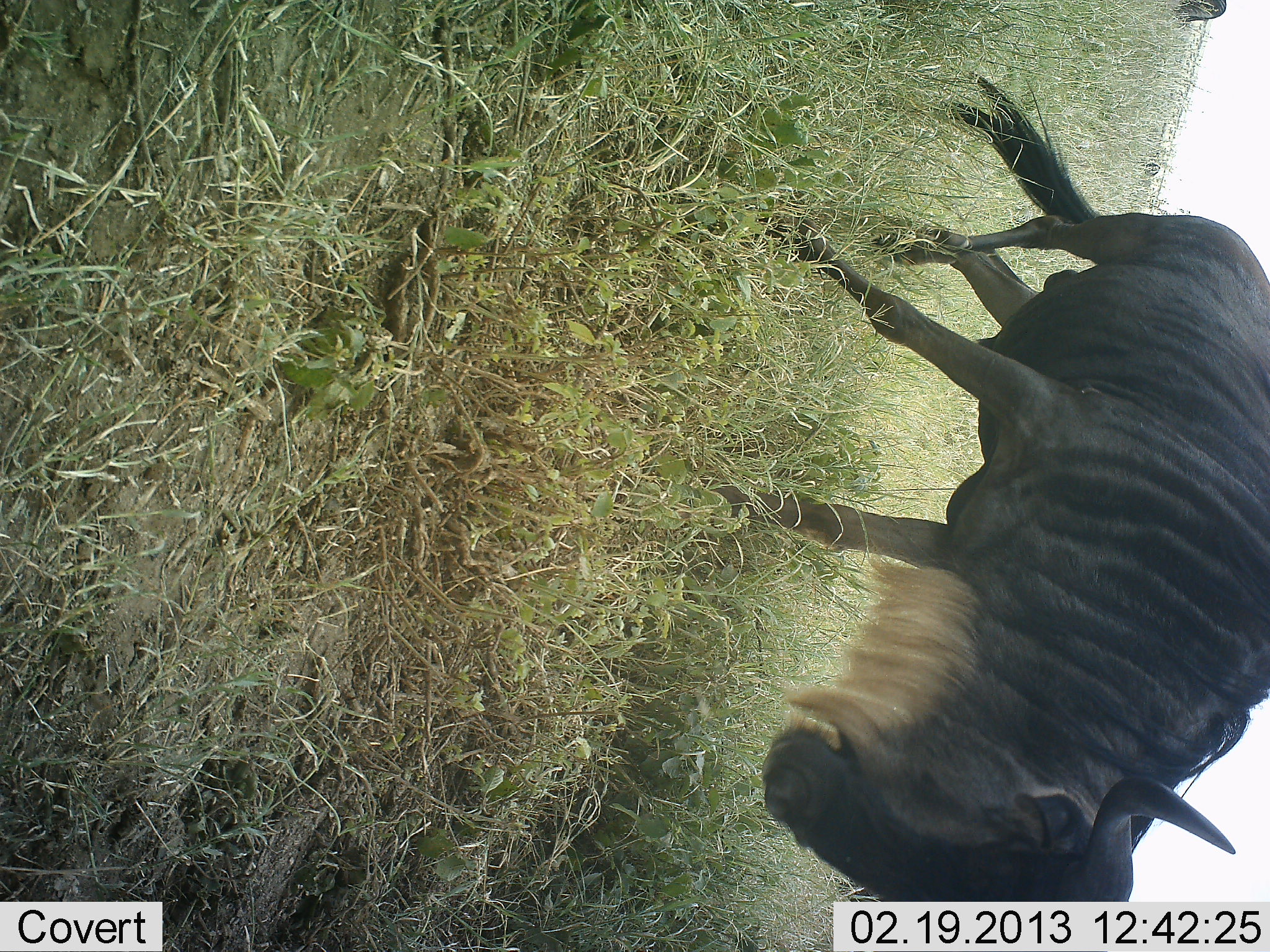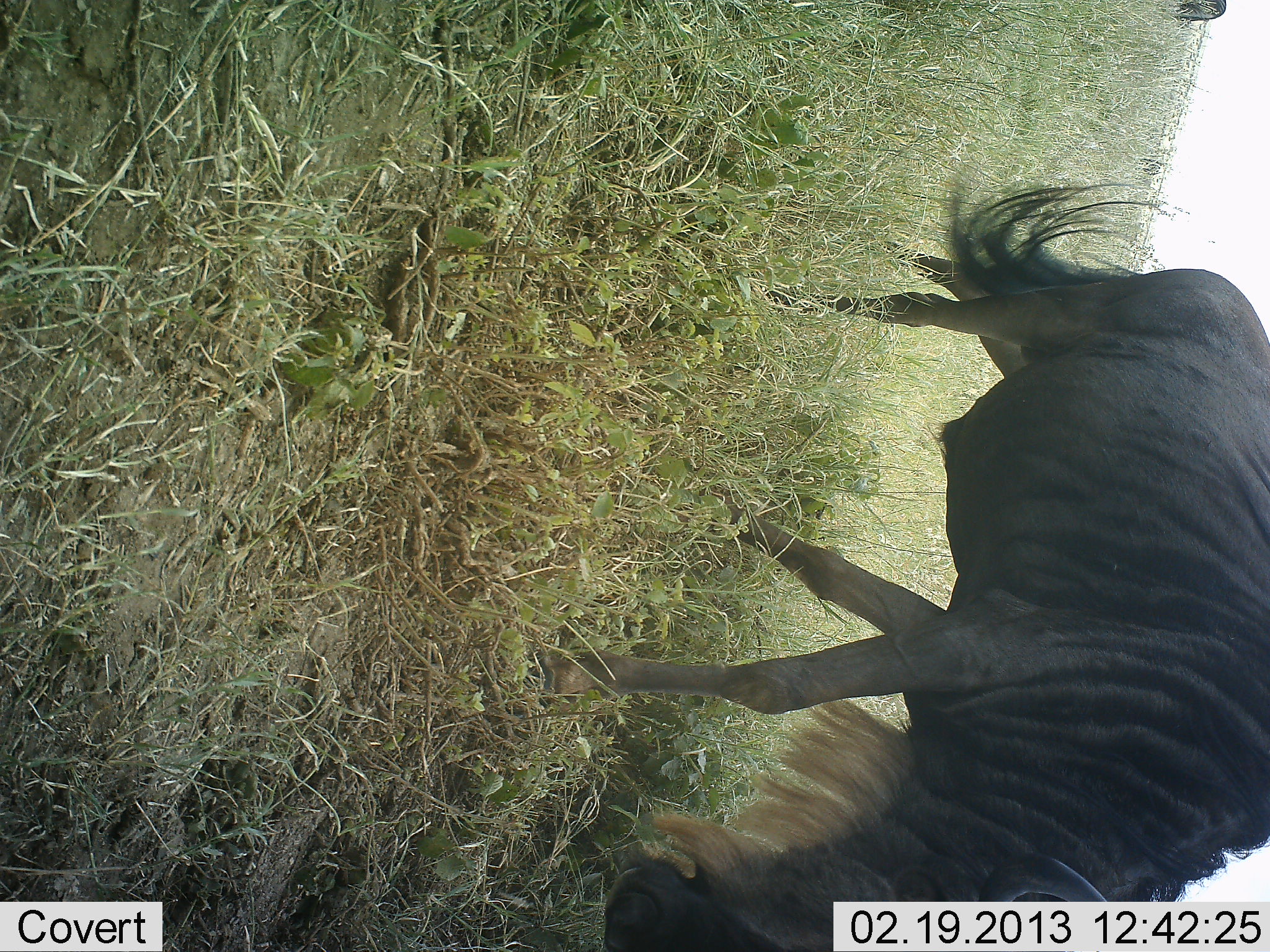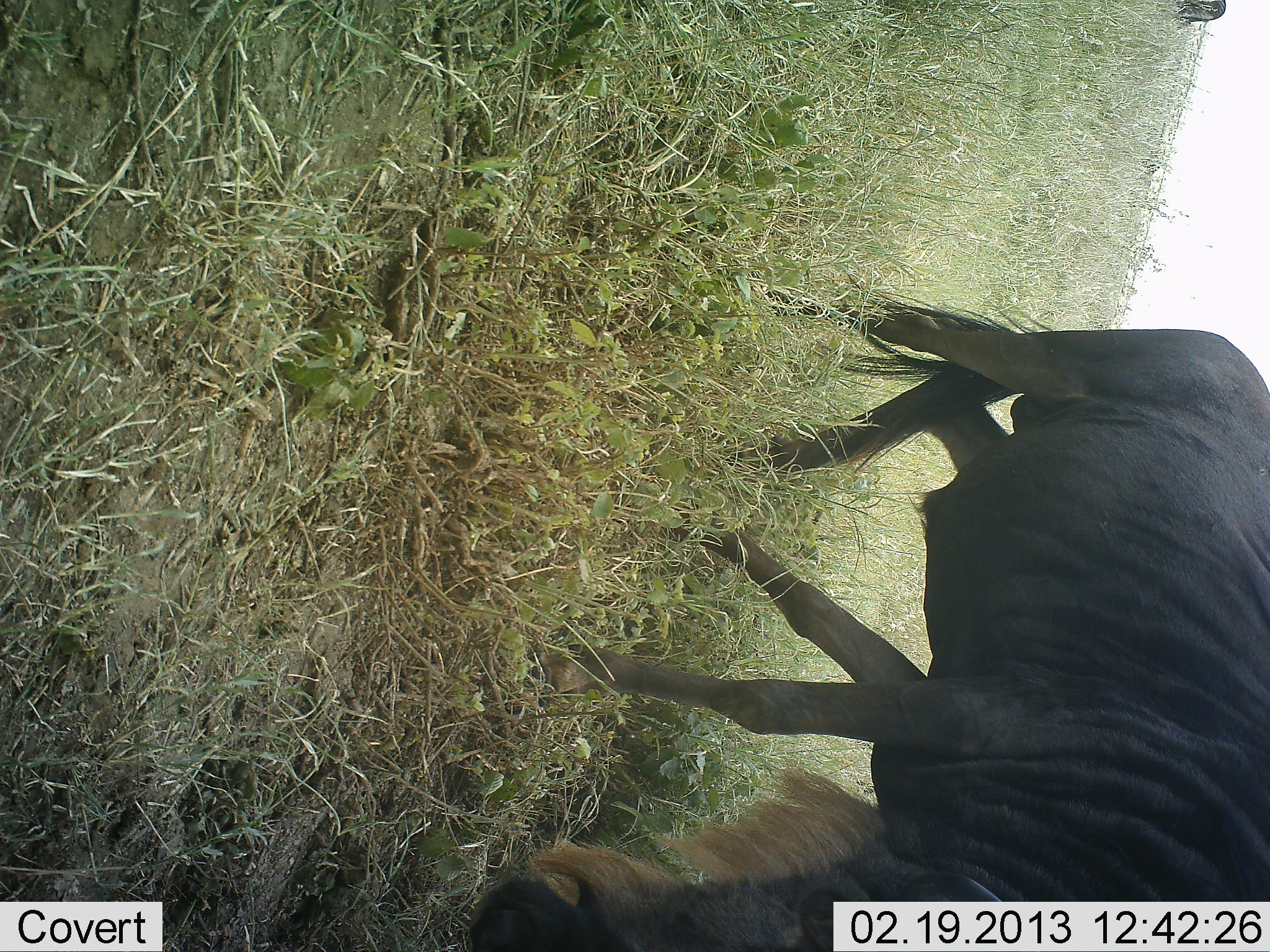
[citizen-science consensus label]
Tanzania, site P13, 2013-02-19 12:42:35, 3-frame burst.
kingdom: Animalia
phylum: Chordata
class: Mammalia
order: Artiodactyla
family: Bovidae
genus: Connochaetes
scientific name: Connochaetes taurinus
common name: blue wildebeest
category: wildebeest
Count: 1.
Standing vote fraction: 0%.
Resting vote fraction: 0%.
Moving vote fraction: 76%.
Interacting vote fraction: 0%.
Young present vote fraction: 0%.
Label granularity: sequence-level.